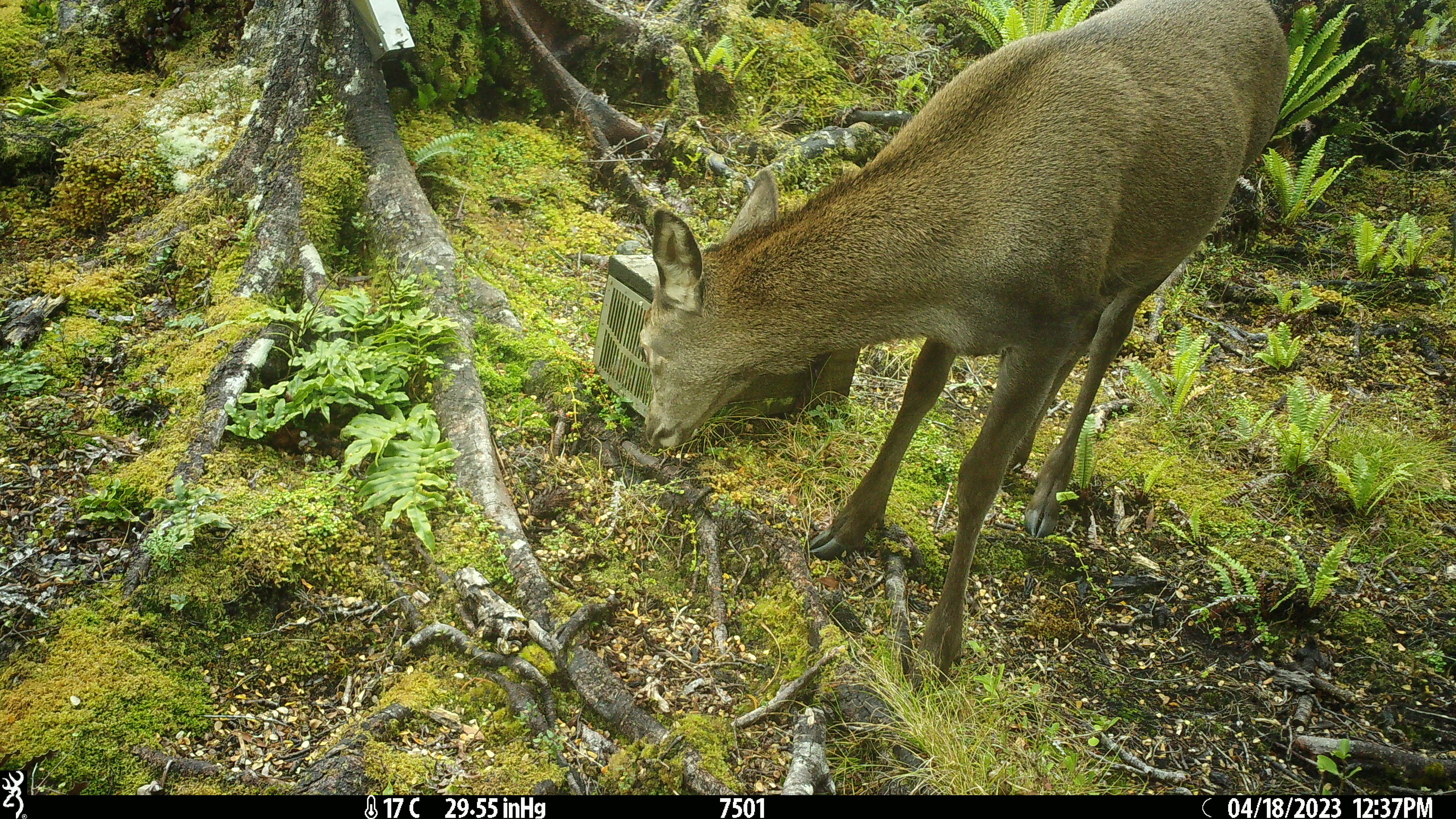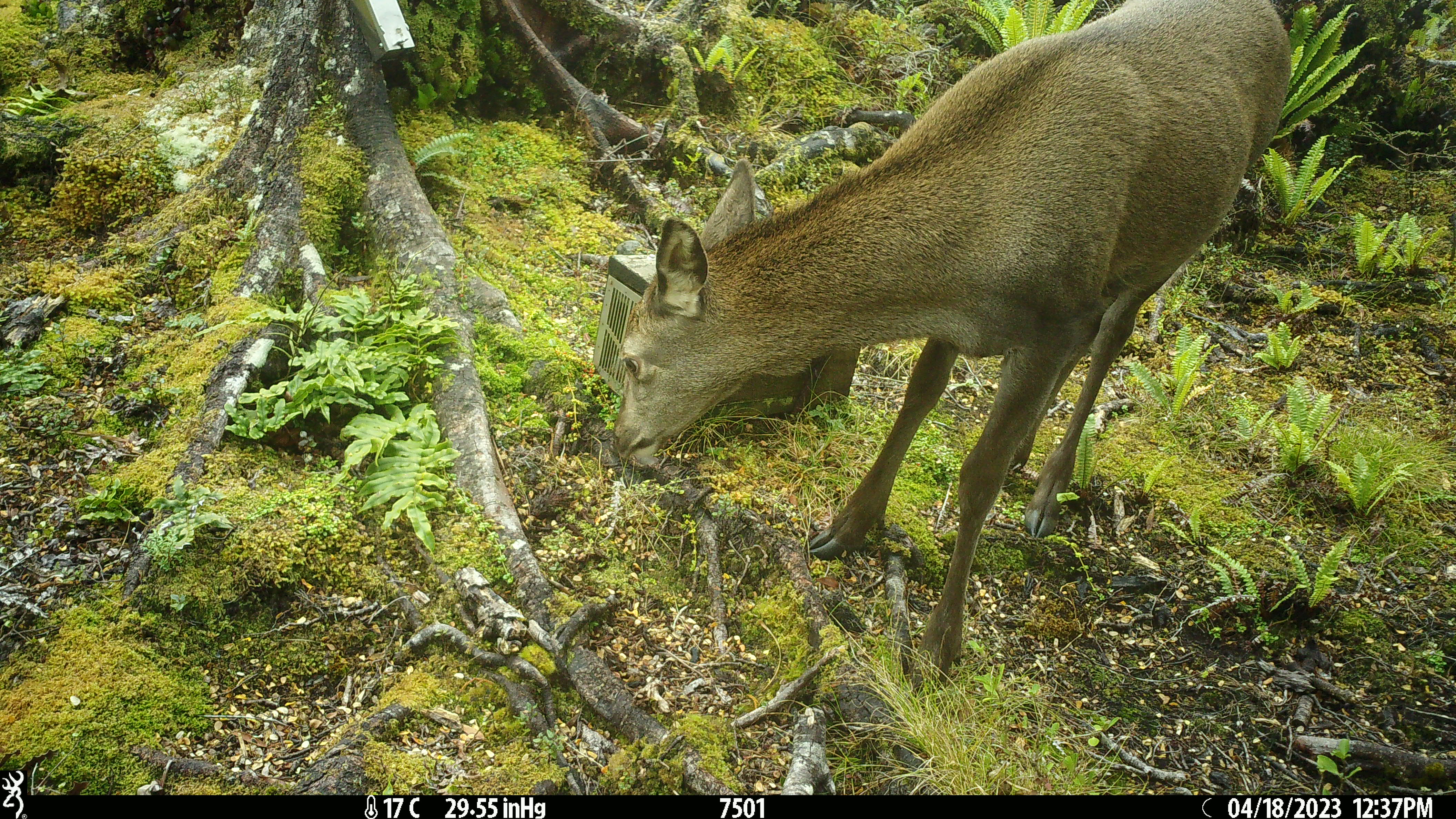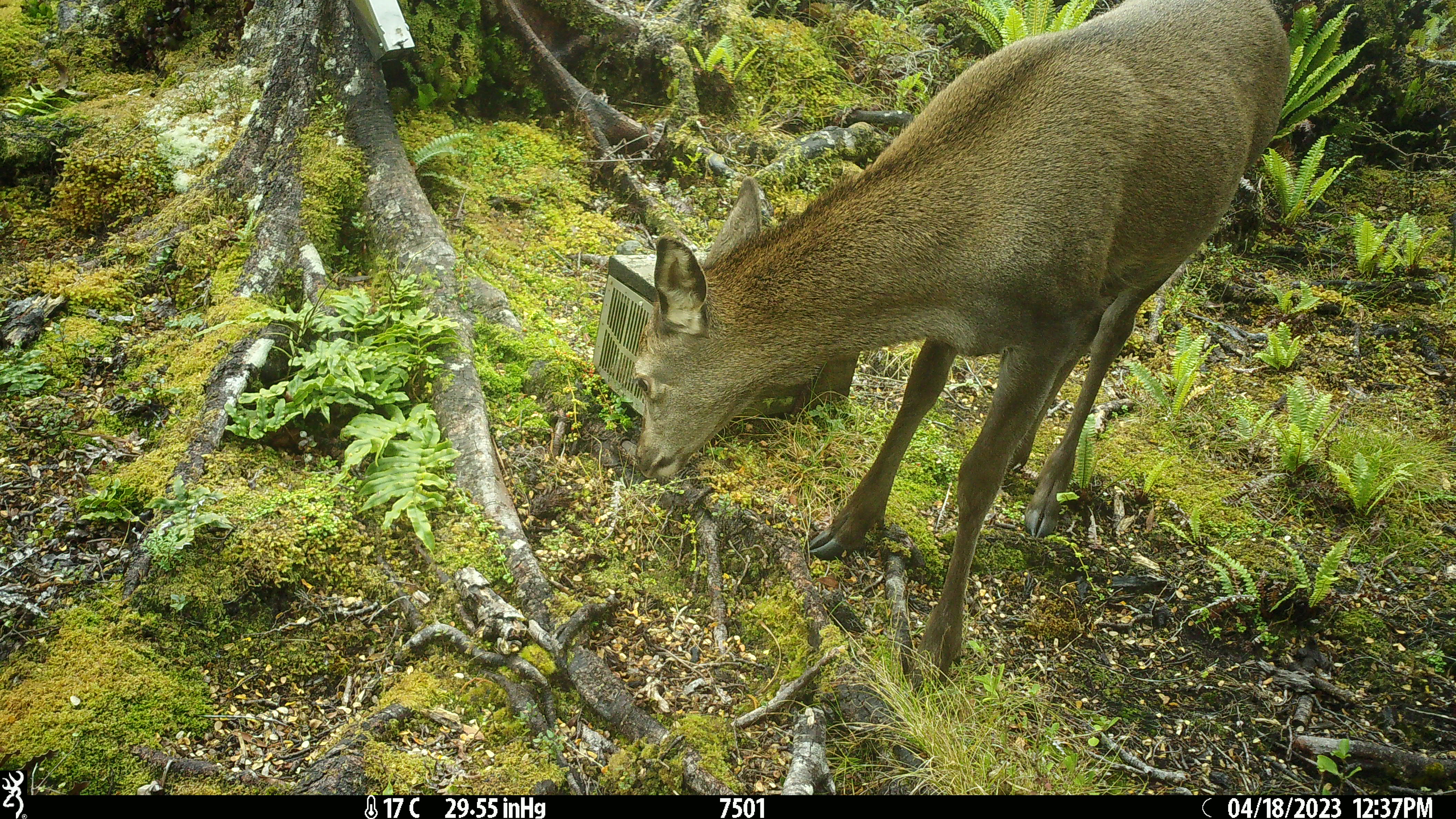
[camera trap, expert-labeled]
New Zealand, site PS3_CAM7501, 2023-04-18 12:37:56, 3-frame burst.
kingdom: Animalia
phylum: Chordata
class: Mammalia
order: Artiodactyla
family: Cervidae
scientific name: Cervidae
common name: deer